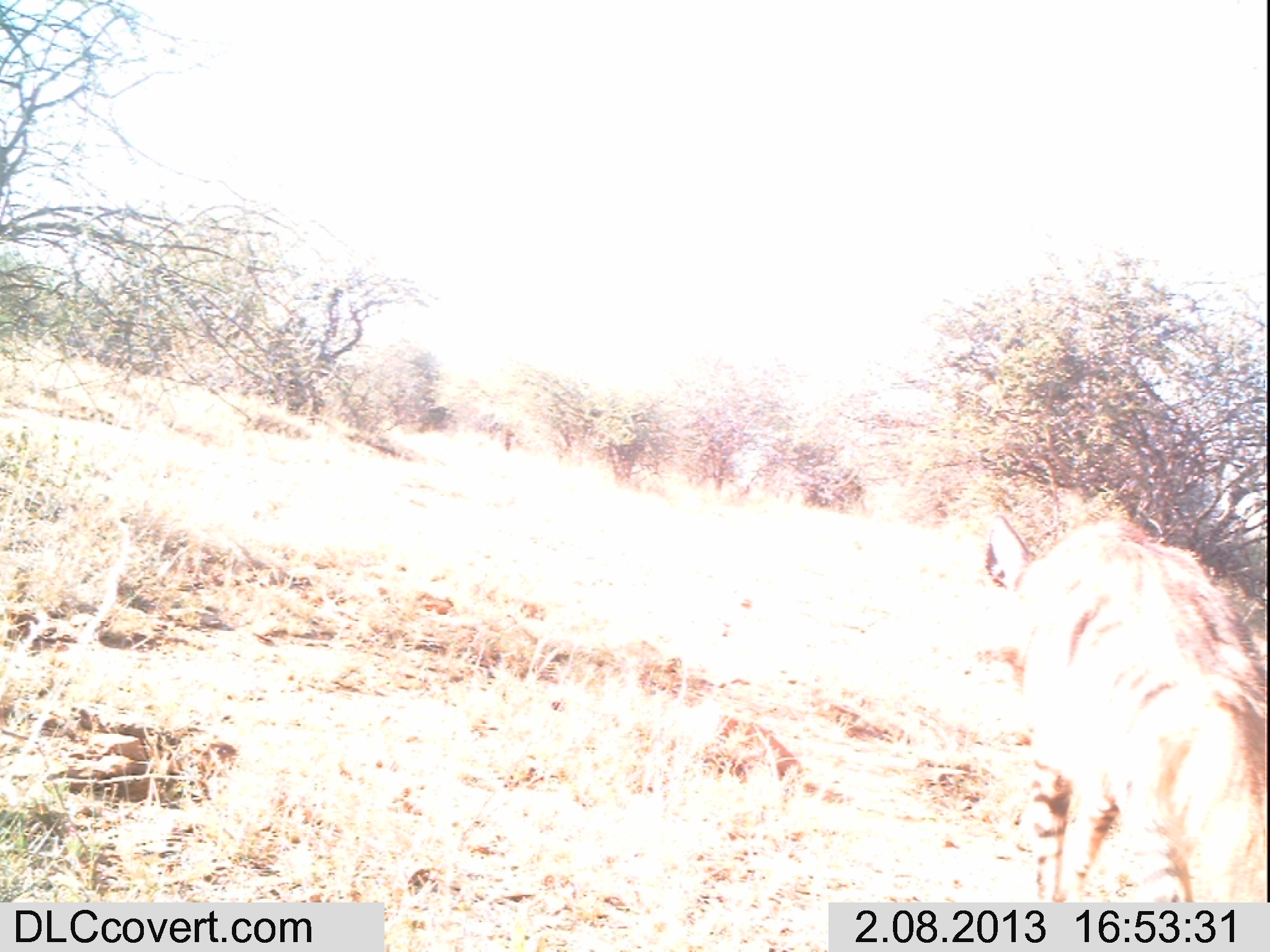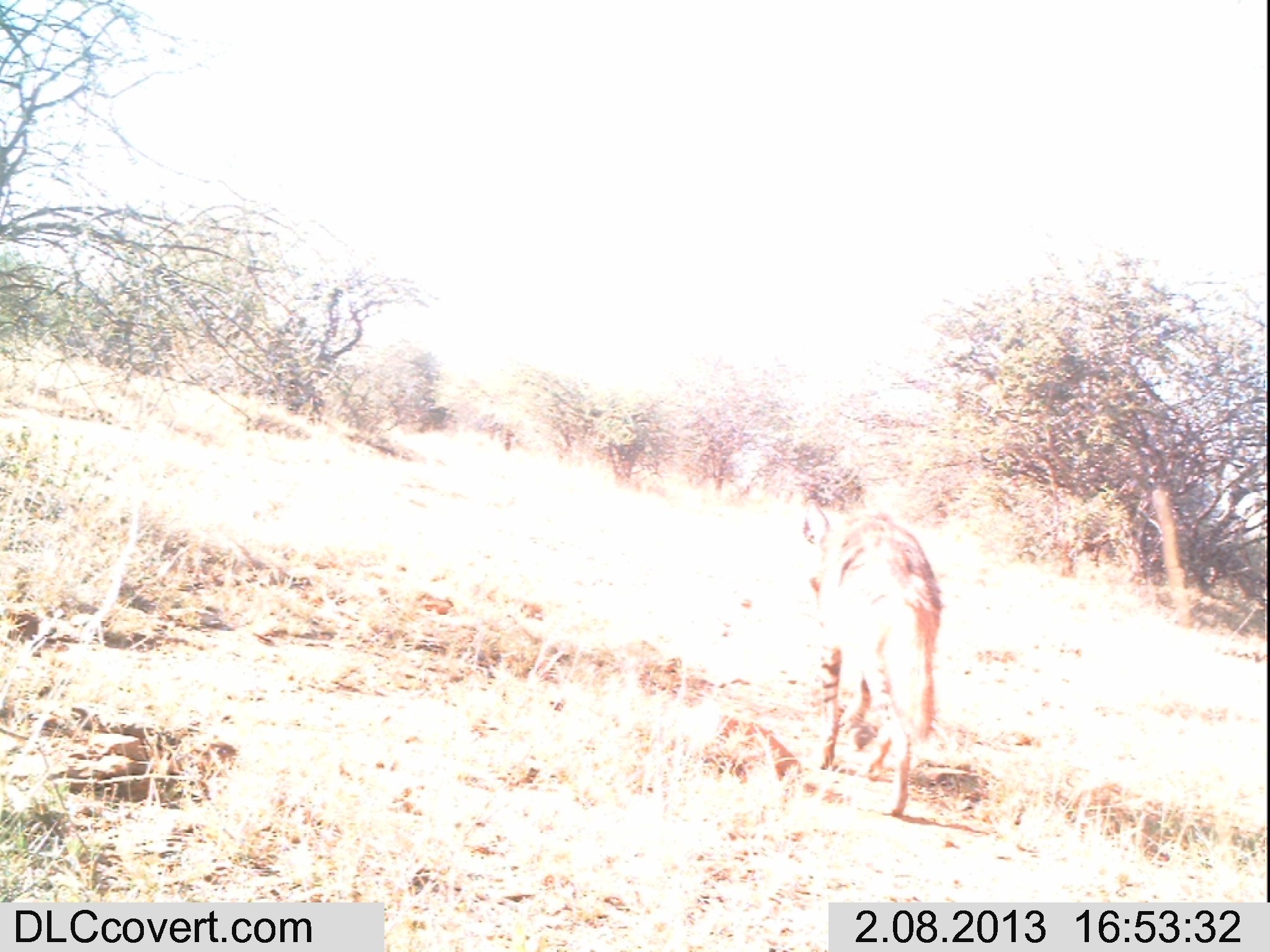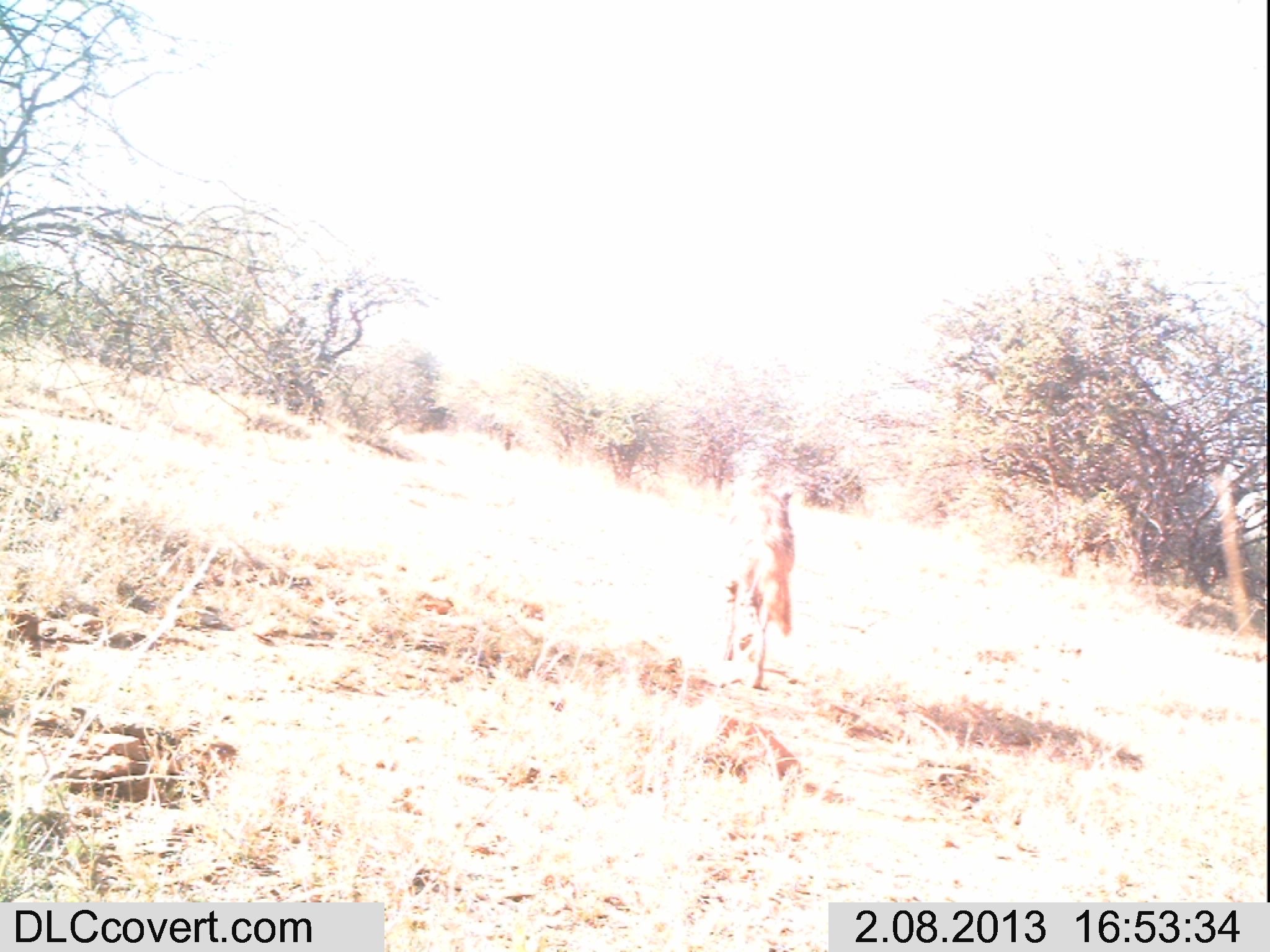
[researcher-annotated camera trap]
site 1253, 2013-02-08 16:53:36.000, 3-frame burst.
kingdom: Animalia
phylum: Chordata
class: Mammalia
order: Carnivora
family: Hyaenidae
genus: Hyaena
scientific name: Hyaena hyaena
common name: striped hyena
Hyaena hyaena (striped hyena), count 1.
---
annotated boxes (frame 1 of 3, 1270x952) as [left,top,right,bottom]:
hyaena hyaena: [979,510,1265,902]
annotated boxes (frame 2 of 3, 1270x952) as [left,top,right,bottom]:
hyaena hyaena: [801,497,944,815]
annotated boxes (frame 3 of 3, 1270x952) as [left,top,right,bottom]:
hyaena hyaena: [718,476,795,689]